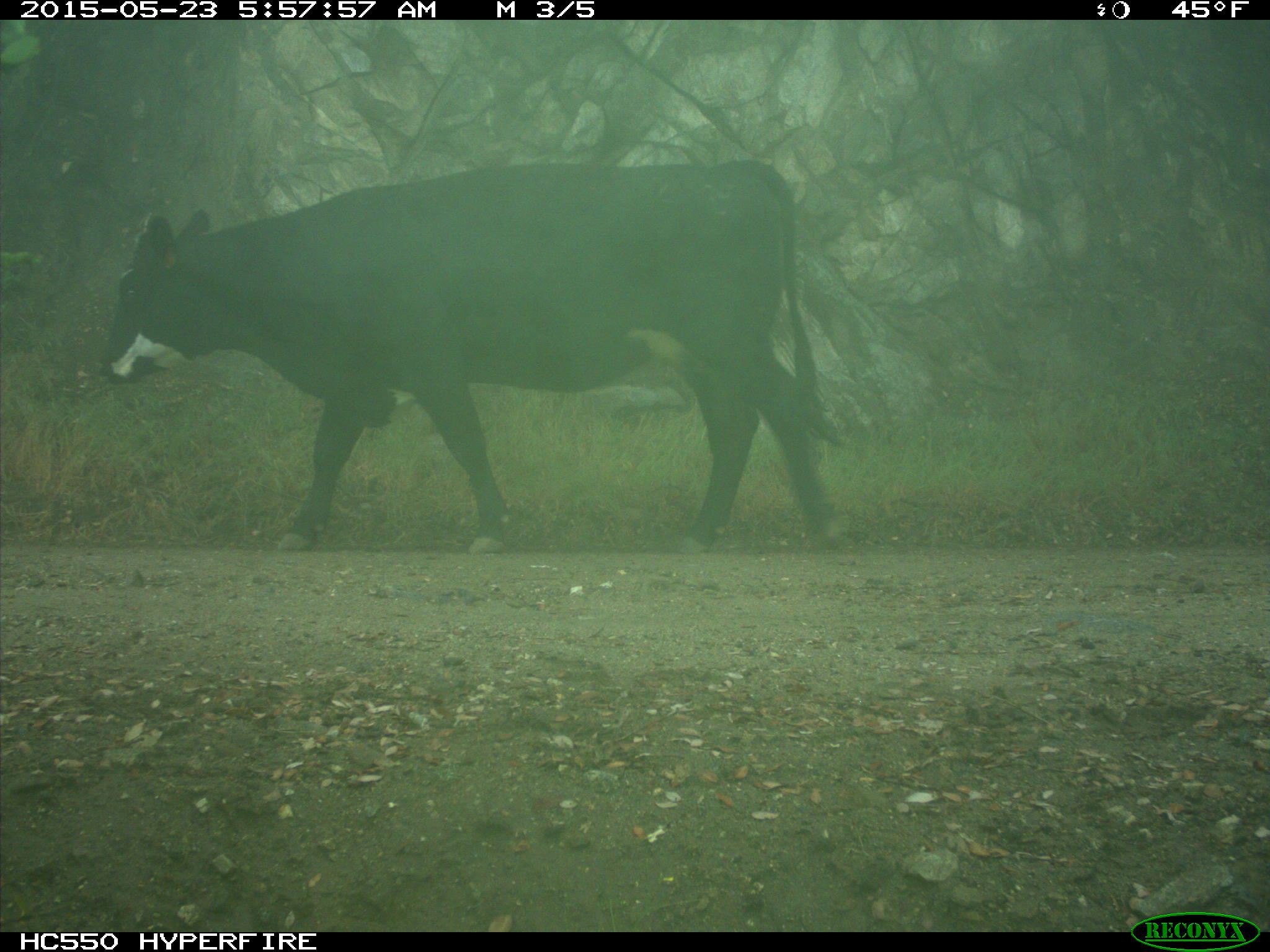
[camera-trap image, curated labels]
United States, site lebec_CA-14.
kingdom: Animalia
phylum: Chordata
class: Mammalia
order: Artiodactyla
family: Bovidae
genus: Bos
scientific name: Bos taurus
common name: domestic cow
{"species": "Bos taurus (domestic cow)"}